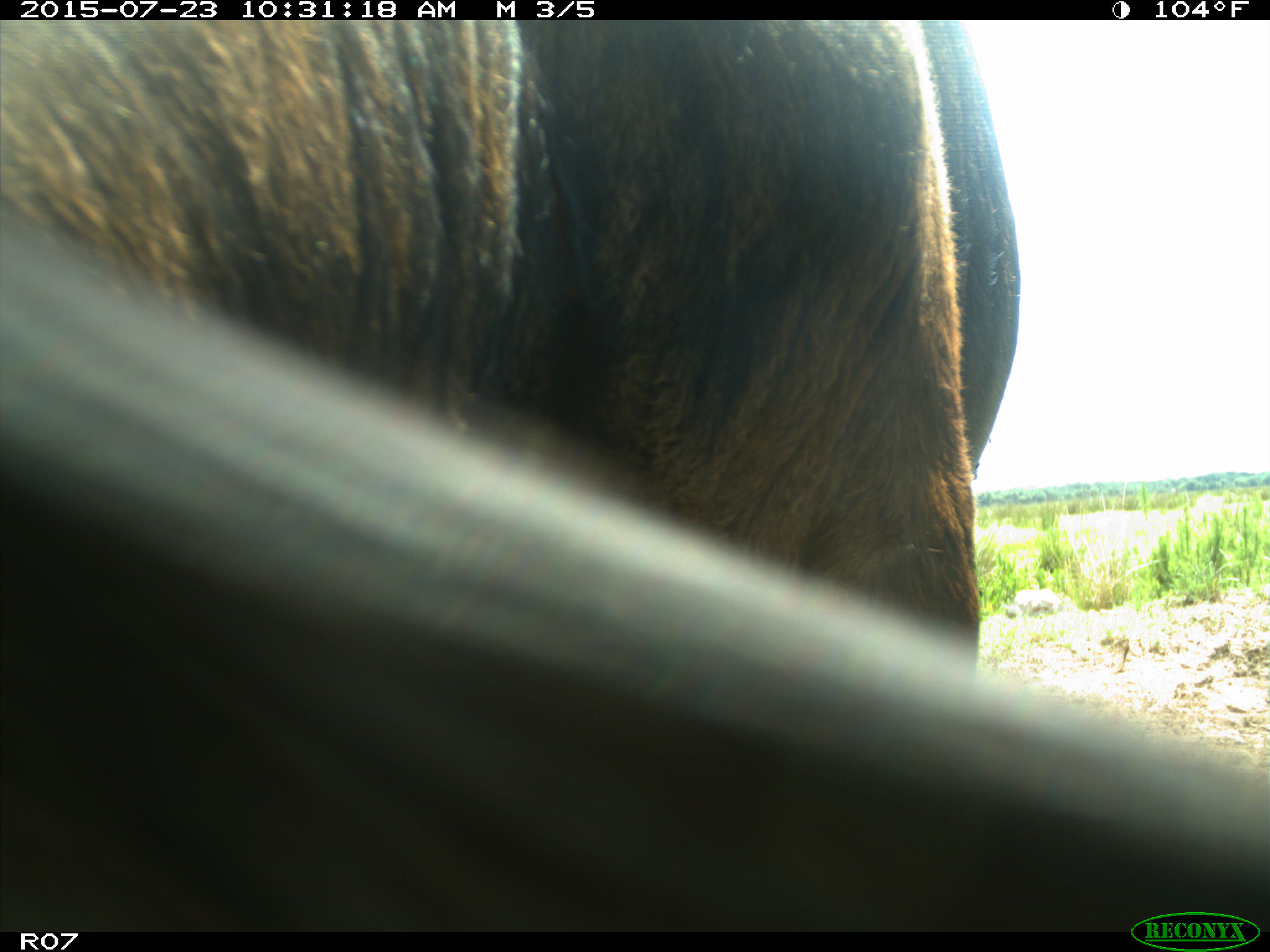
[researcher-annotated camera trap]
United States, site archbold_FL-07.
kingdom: Animalia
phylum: Chordata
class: Mammalia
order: Artiodactyla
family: Bovidae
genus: Bos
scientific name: Bos taurus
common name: domestic cow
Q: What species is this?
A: Bos taurus (domestic cow).